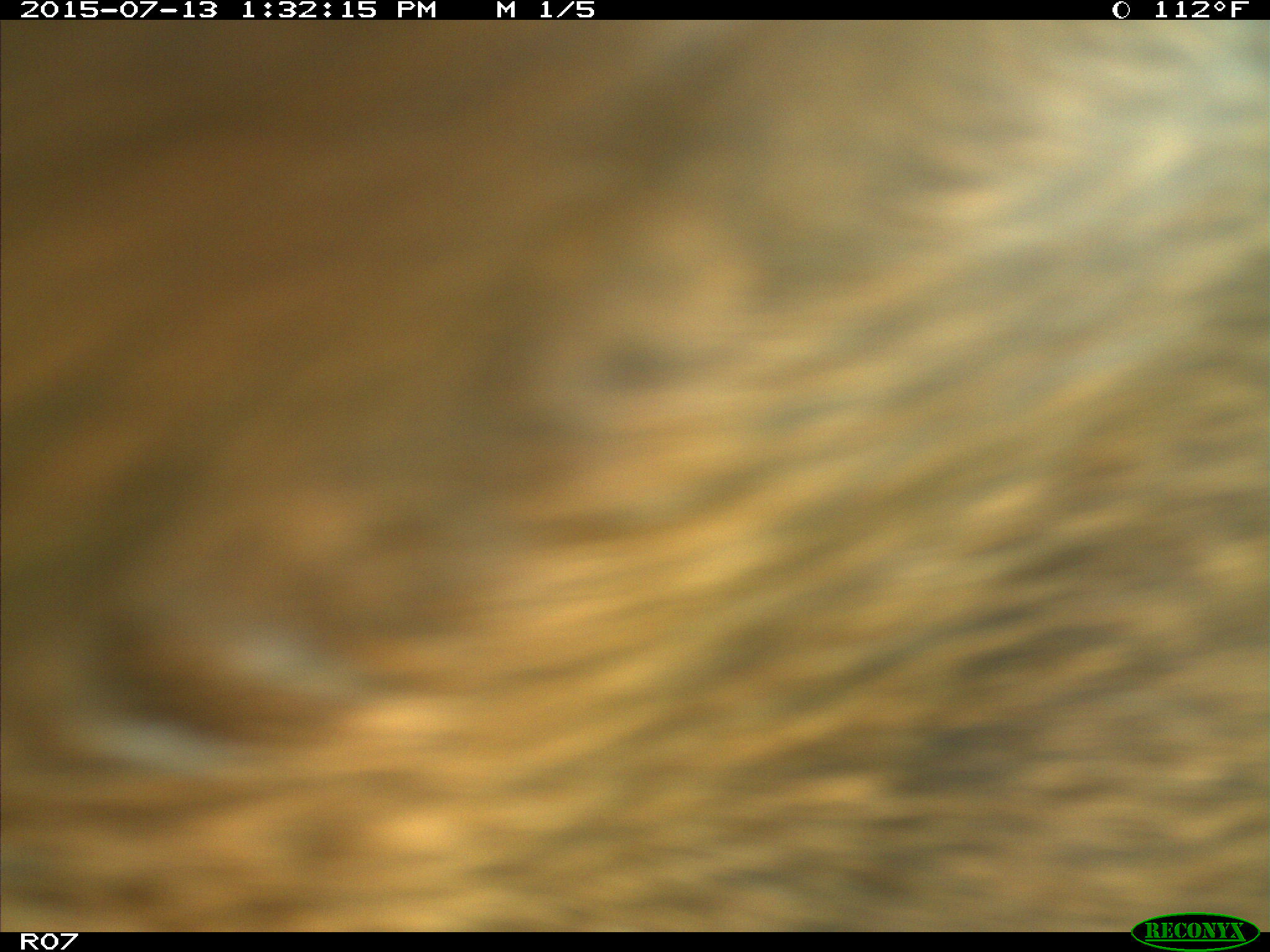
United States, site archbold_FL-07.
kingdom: Animalia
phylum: Chordata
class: Mammalia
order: Artiodactyla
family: Bovidae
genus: Bos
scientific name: Bos taurus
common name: domestic cow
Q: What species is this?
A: Bos taurus (domestic cow).